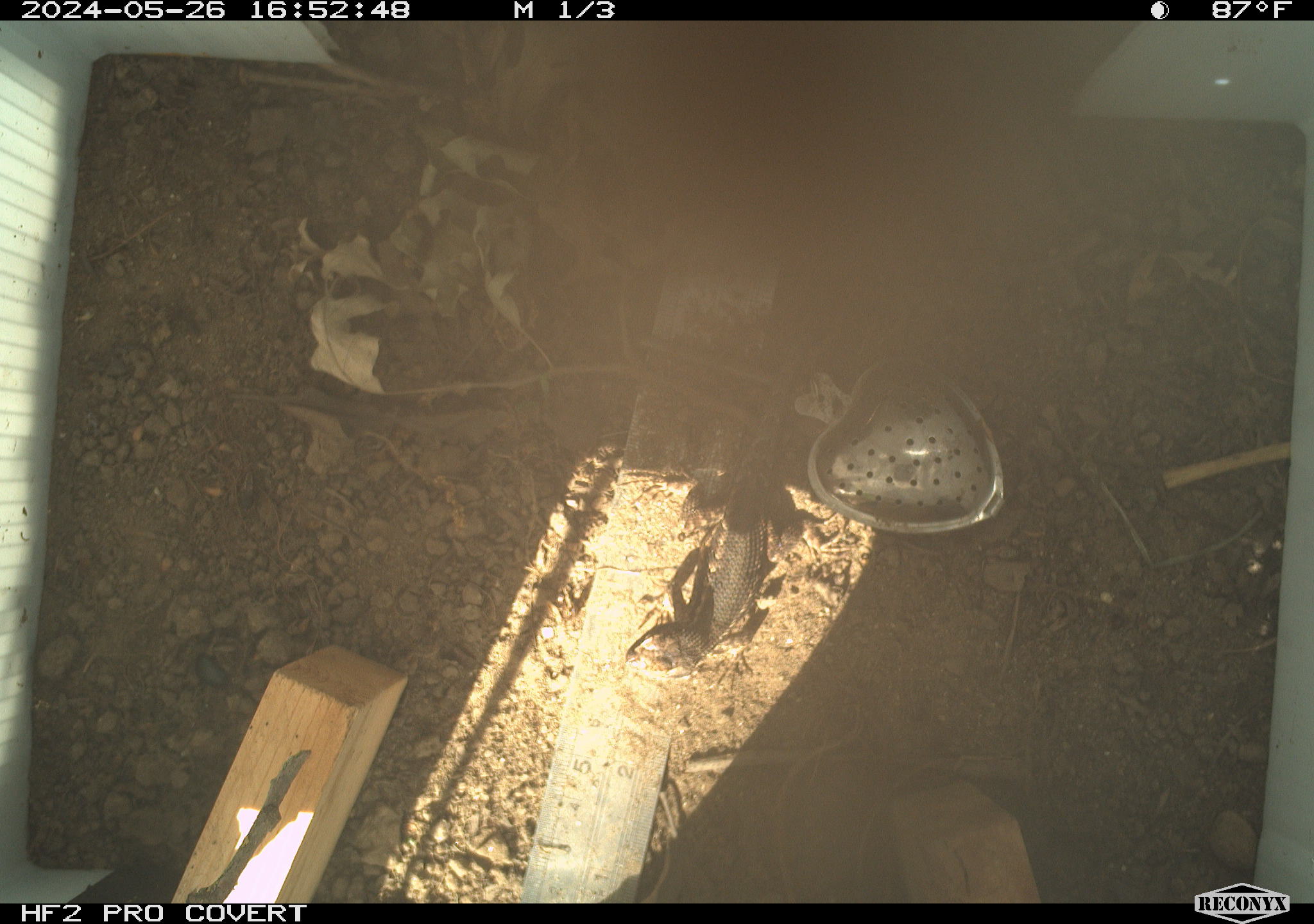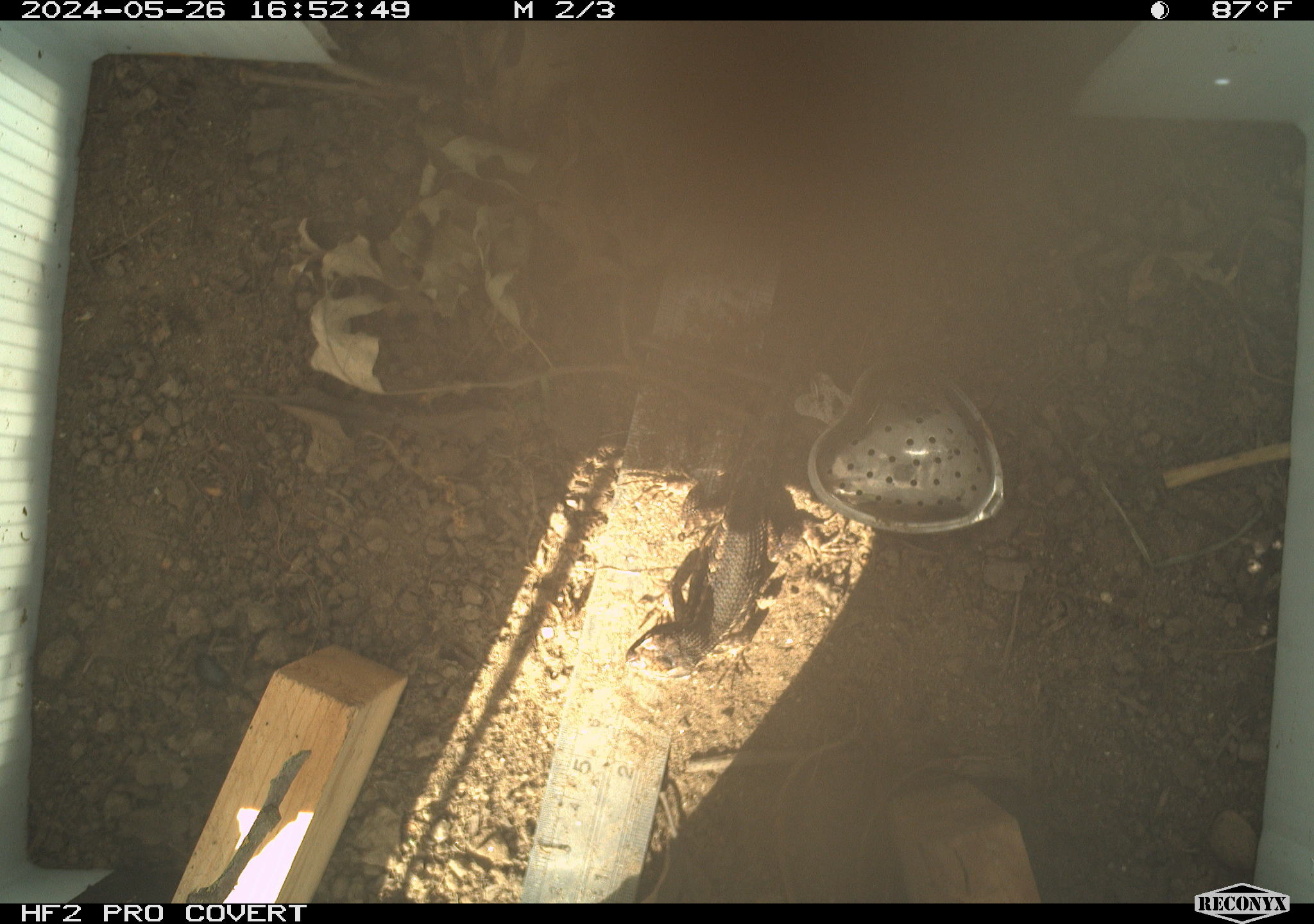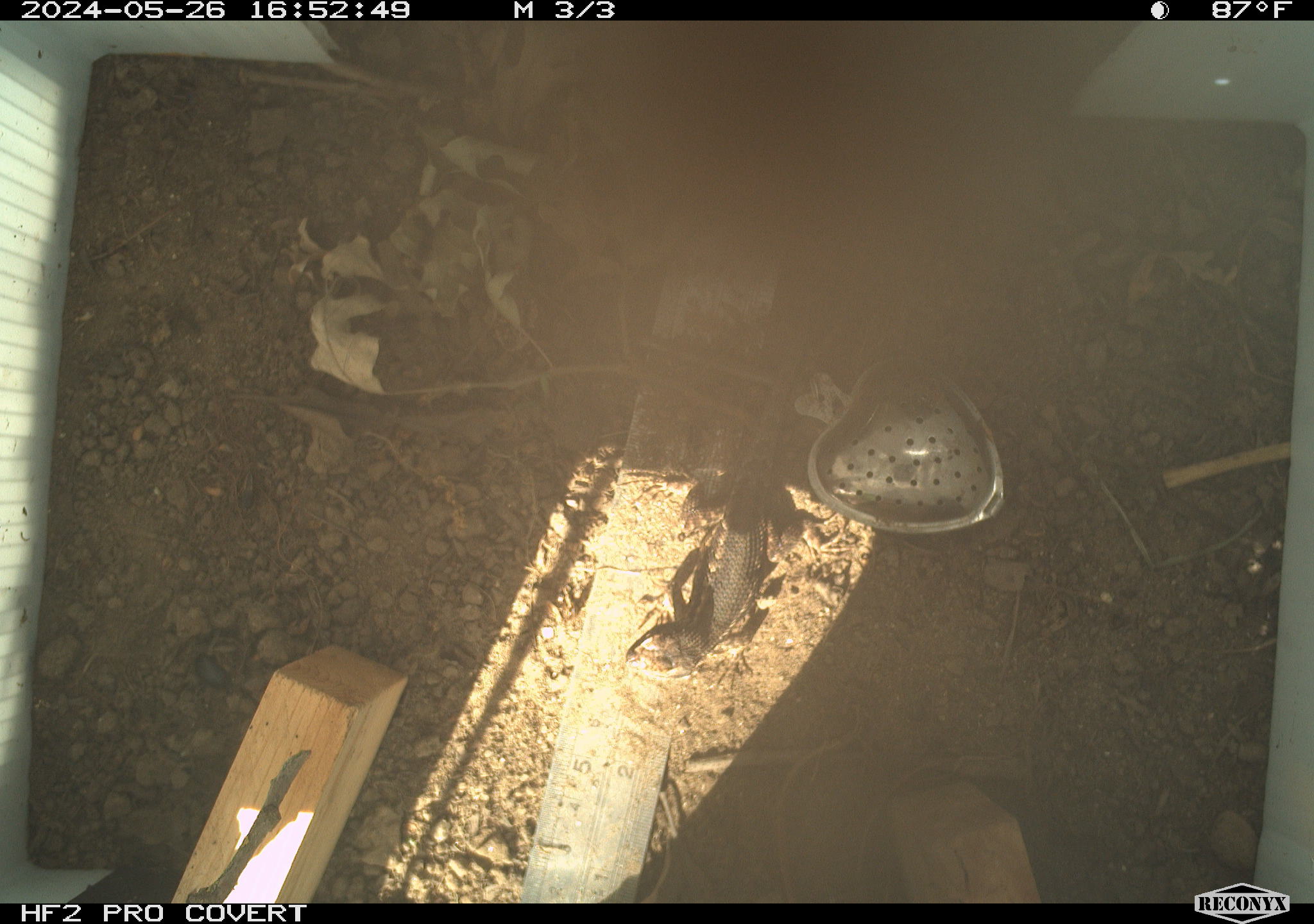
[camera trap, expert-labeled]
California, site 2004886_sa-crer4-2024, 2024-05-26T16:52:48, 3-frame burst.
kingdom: Animalia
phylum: Chordata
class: Reptilia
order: Squamata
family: Phrynosomatidae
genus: Sceloporus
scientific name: Sceloporus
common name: spiny lizards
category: sceloporus species